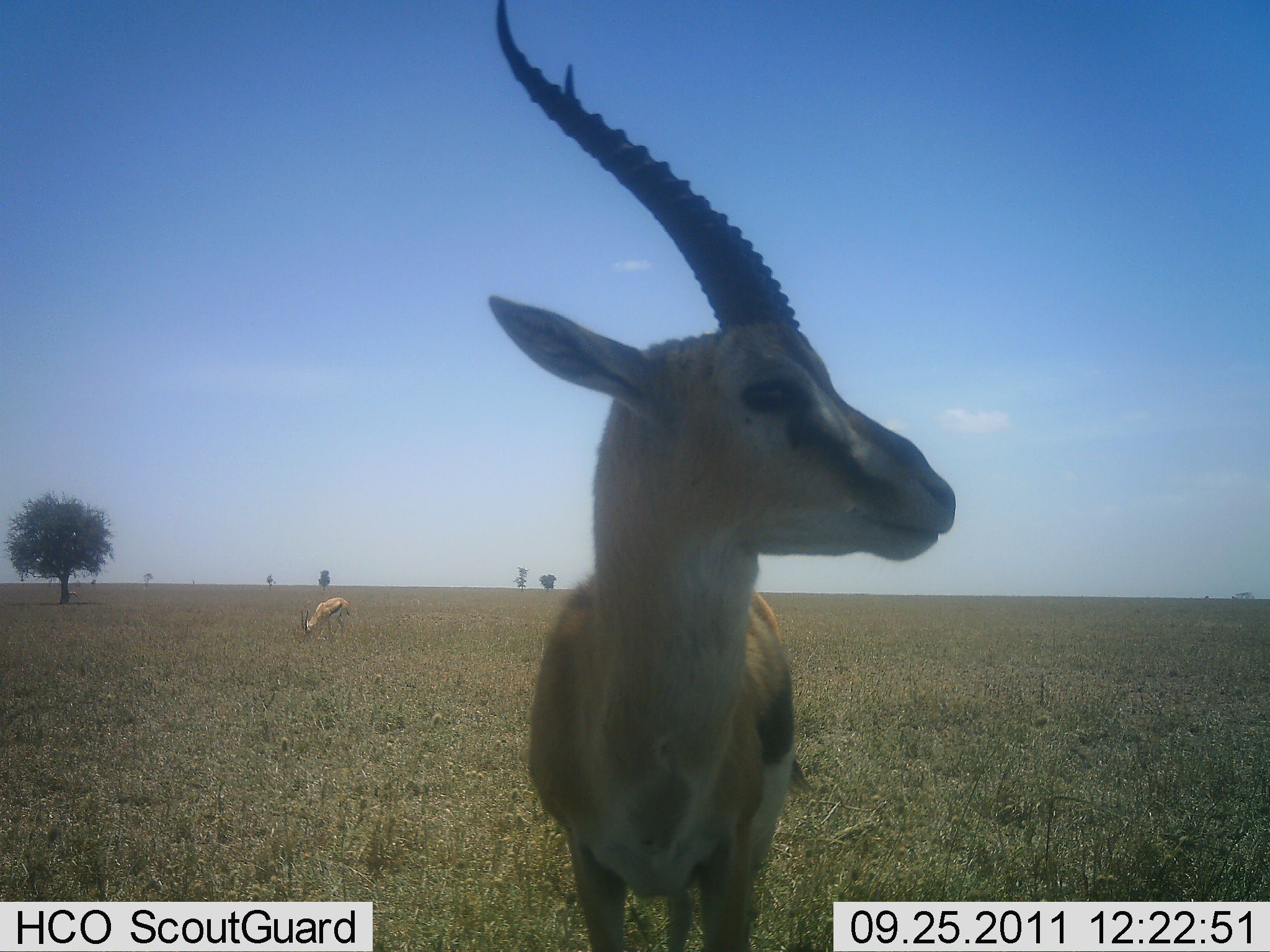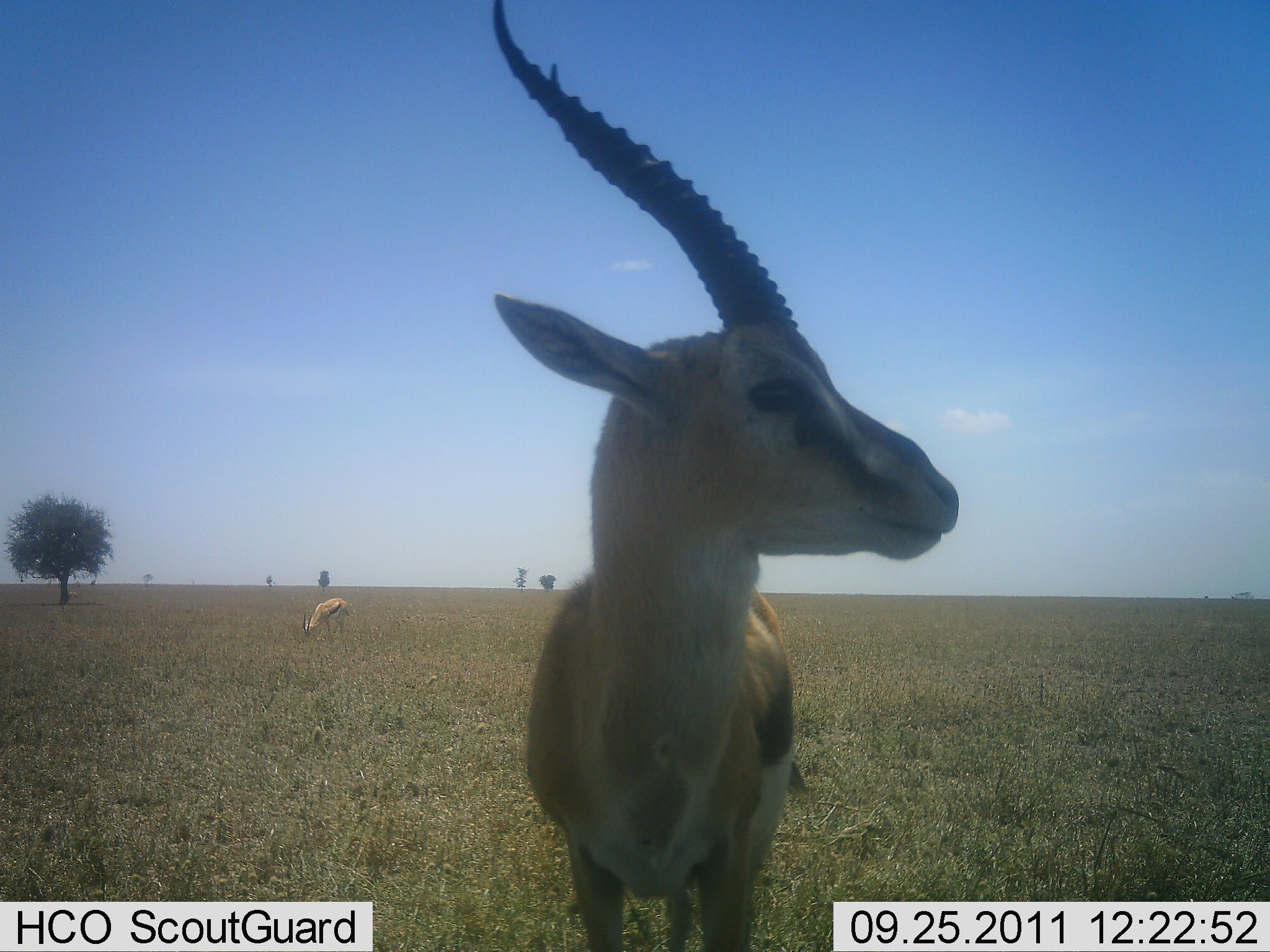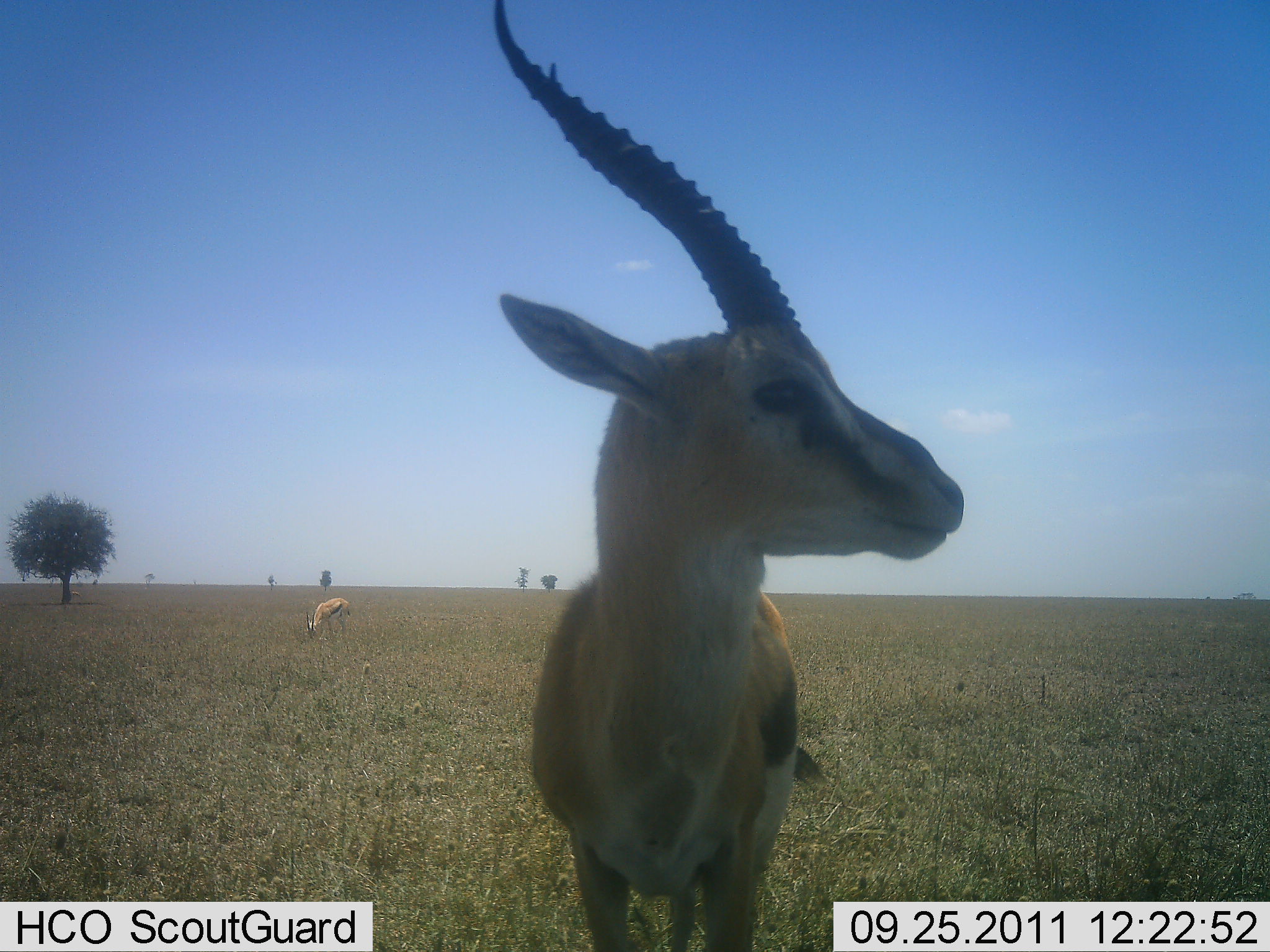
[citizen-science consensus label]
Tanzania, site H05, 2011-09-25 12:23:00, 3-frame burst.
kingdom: Animalia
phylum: Chordata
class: Mammalia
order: Artiodactyla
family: Bovidae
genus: Eudorcas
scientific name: Eudorcas thomsonii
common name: thomson's gazelle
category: gazellethomsons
Gazellethomsons (thomson's gazelle) (Eudorcas thomsonii), count 2. Behavior (volunteer vote fractions): standing 91%, resting 0%, moving 0%, interacting 9%. Young present (vote fraction): 0%. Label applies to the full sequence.